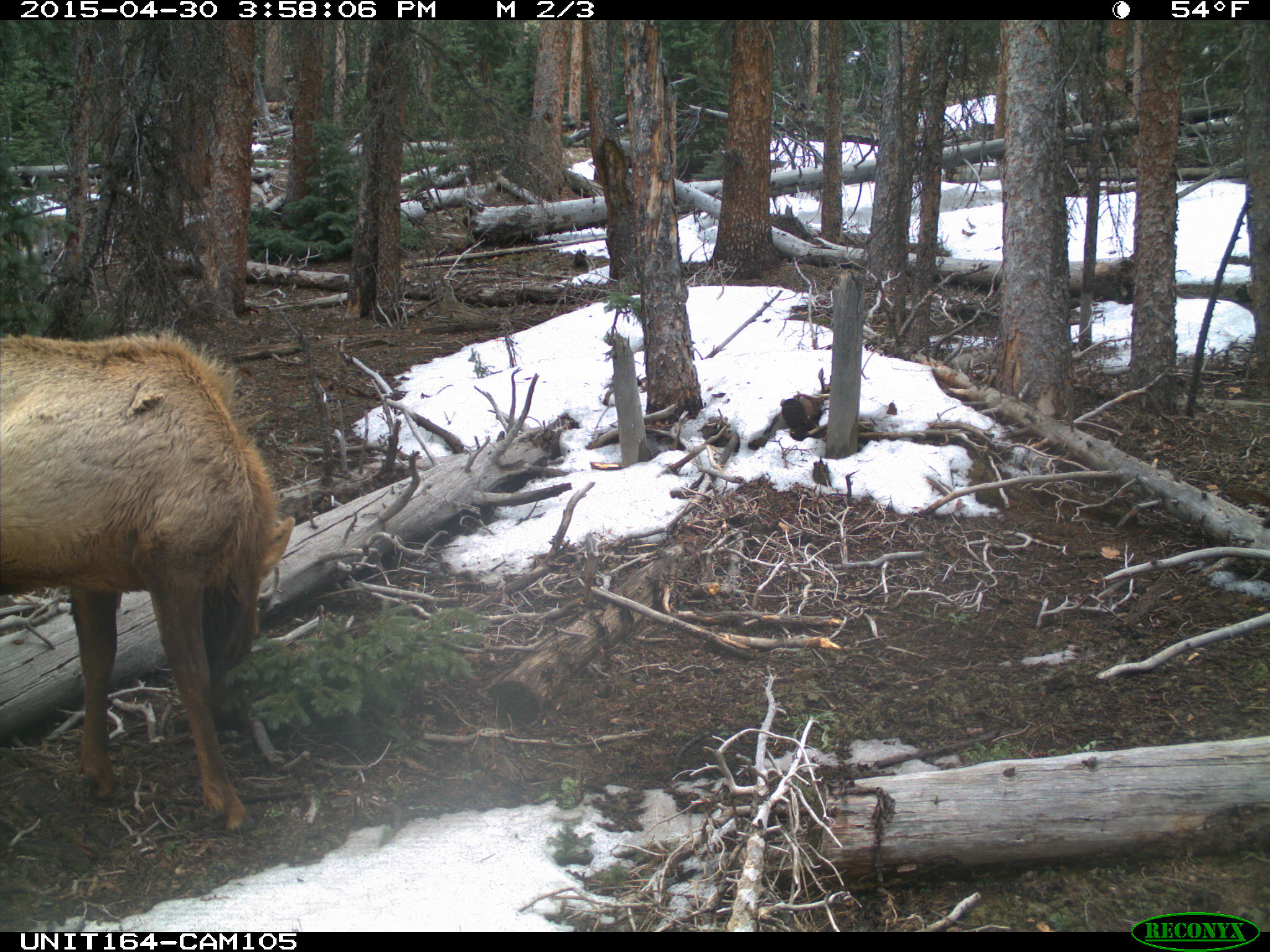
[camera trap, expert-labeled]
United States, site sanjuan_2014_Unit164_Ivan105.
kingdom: Animalia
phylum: Chordata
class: Mammalia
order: Artiodactyla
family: Cervidae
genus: Cervus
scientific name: Cervus elaphus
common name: red deer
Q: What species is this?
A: Cervus elaphus (red deer).